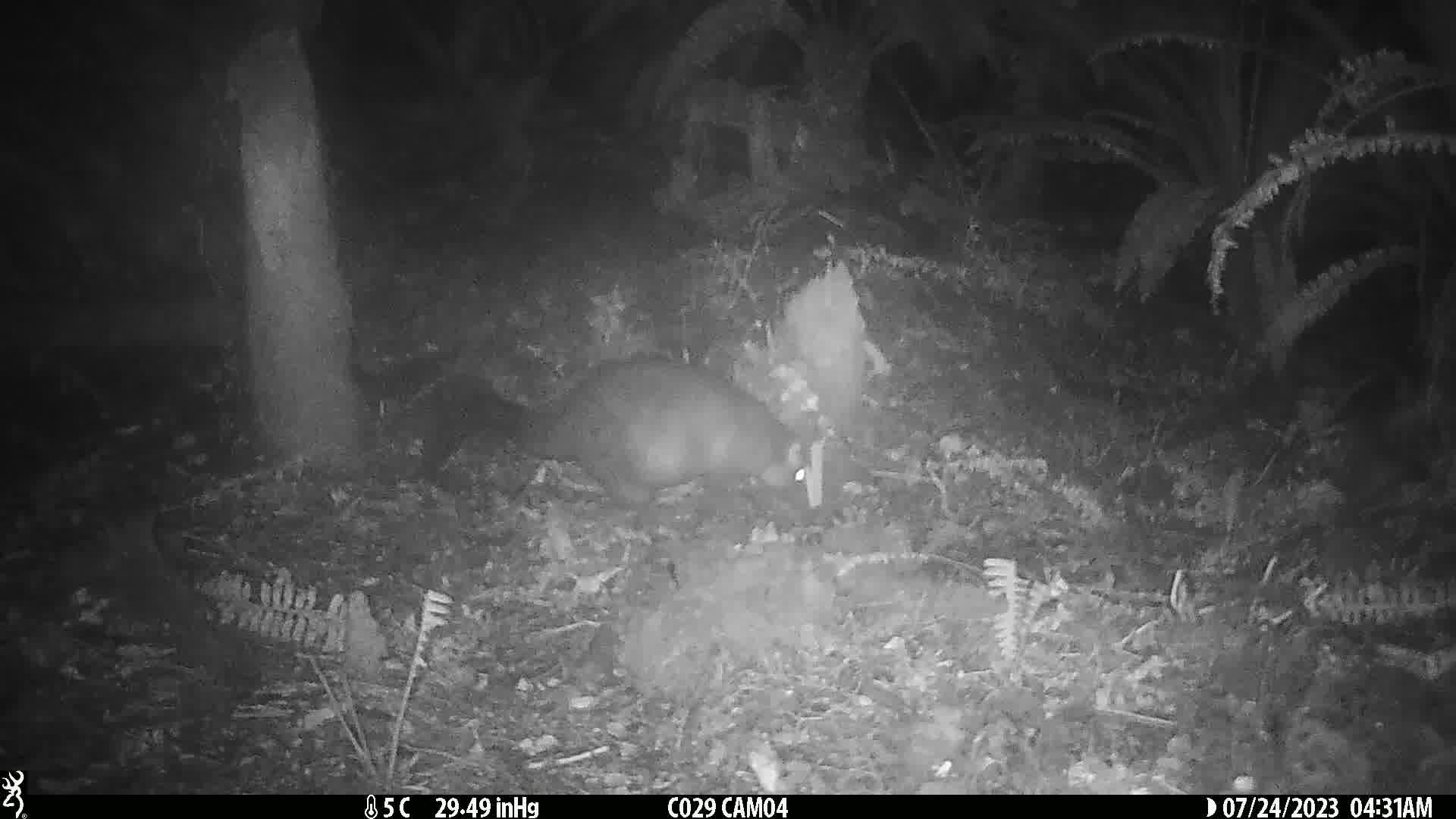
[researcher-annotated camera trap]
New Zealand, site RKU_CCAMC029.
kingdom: Animalia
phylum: Chordata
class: Mammalia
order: Diprotodontia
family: Phalangeridae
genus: Trichosurus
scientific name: Trichosurus vulpecula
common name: common brushtail possum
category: possum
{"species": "possum (common brushtail possum) (Trichosurus vulpecula)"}